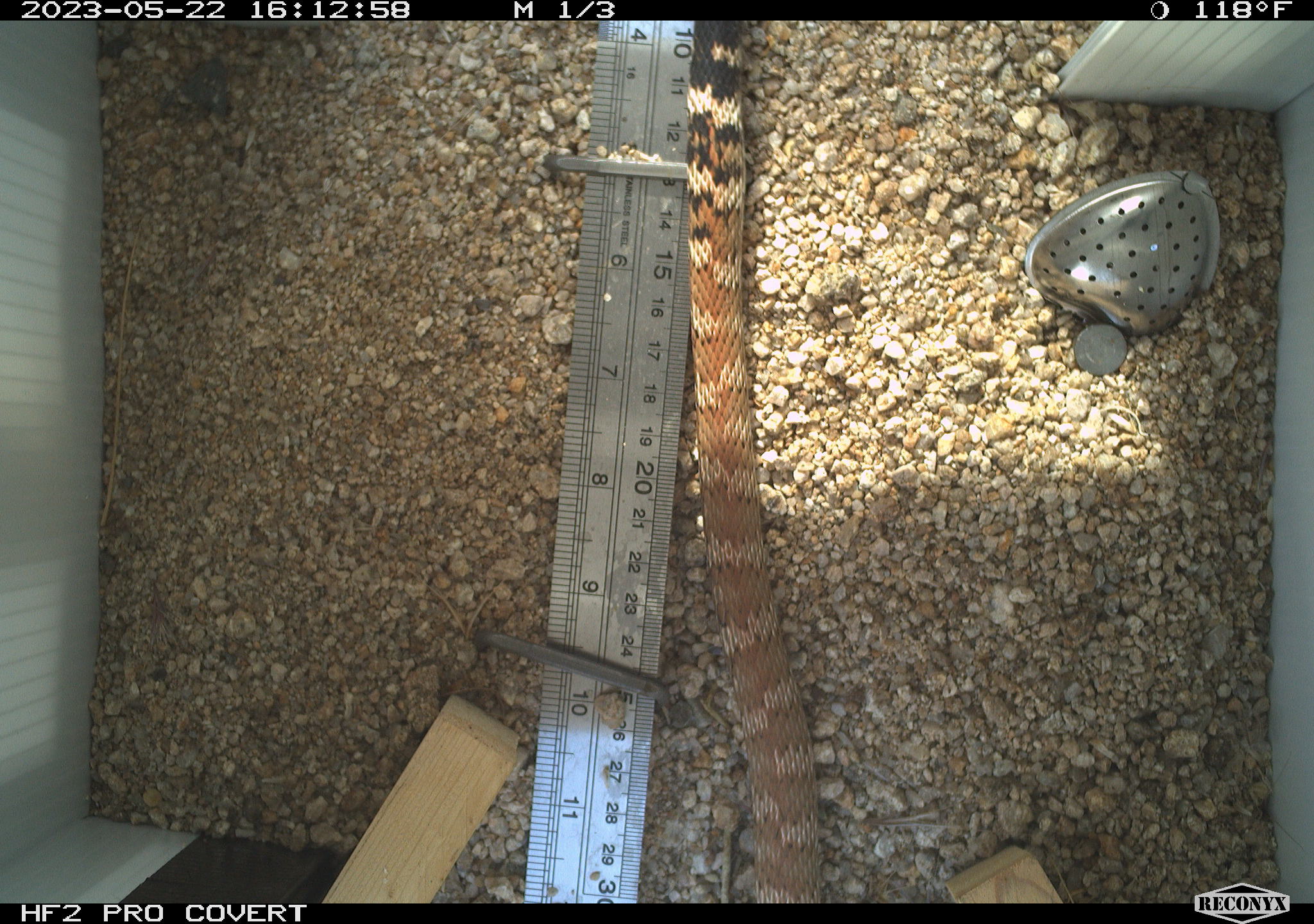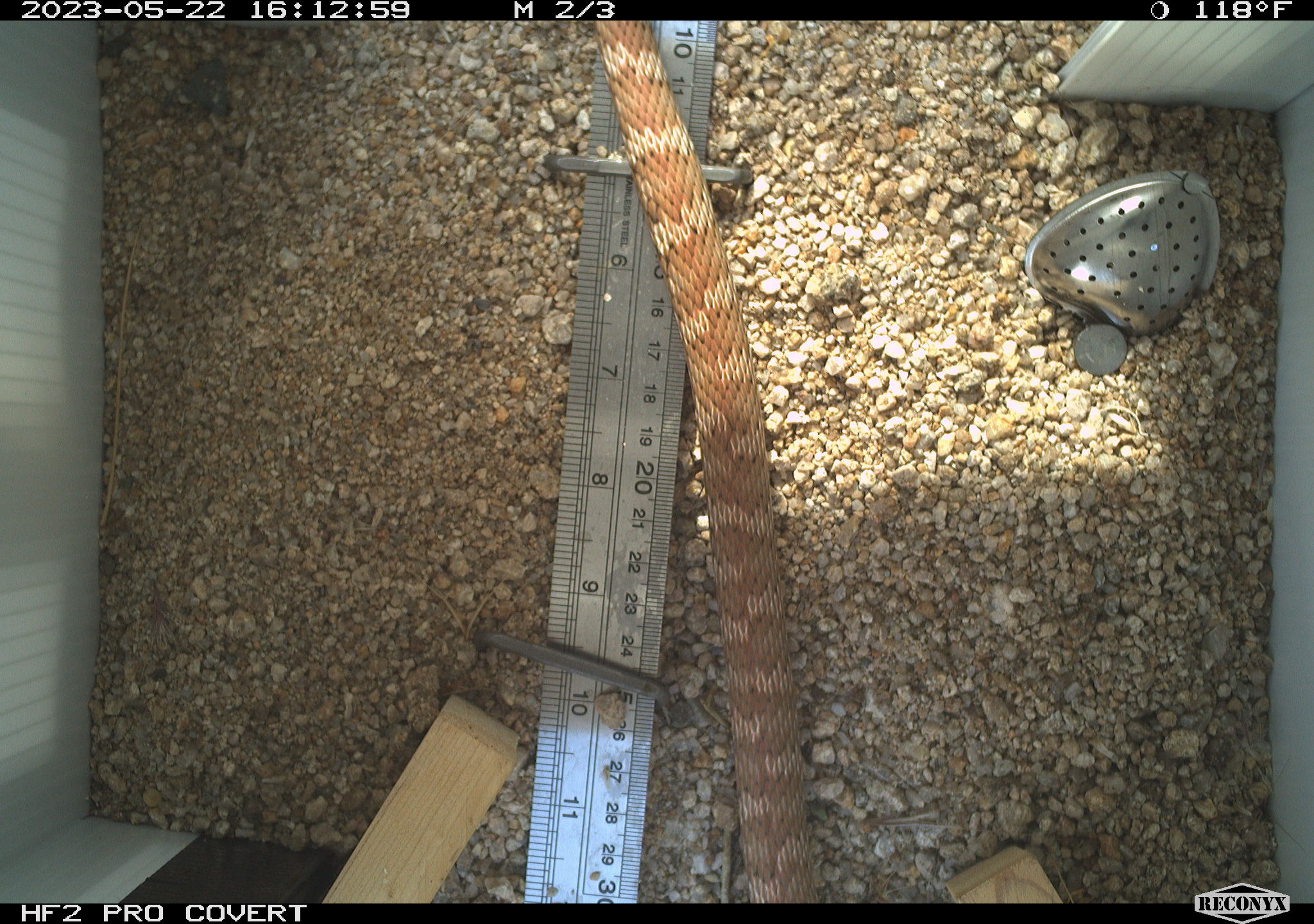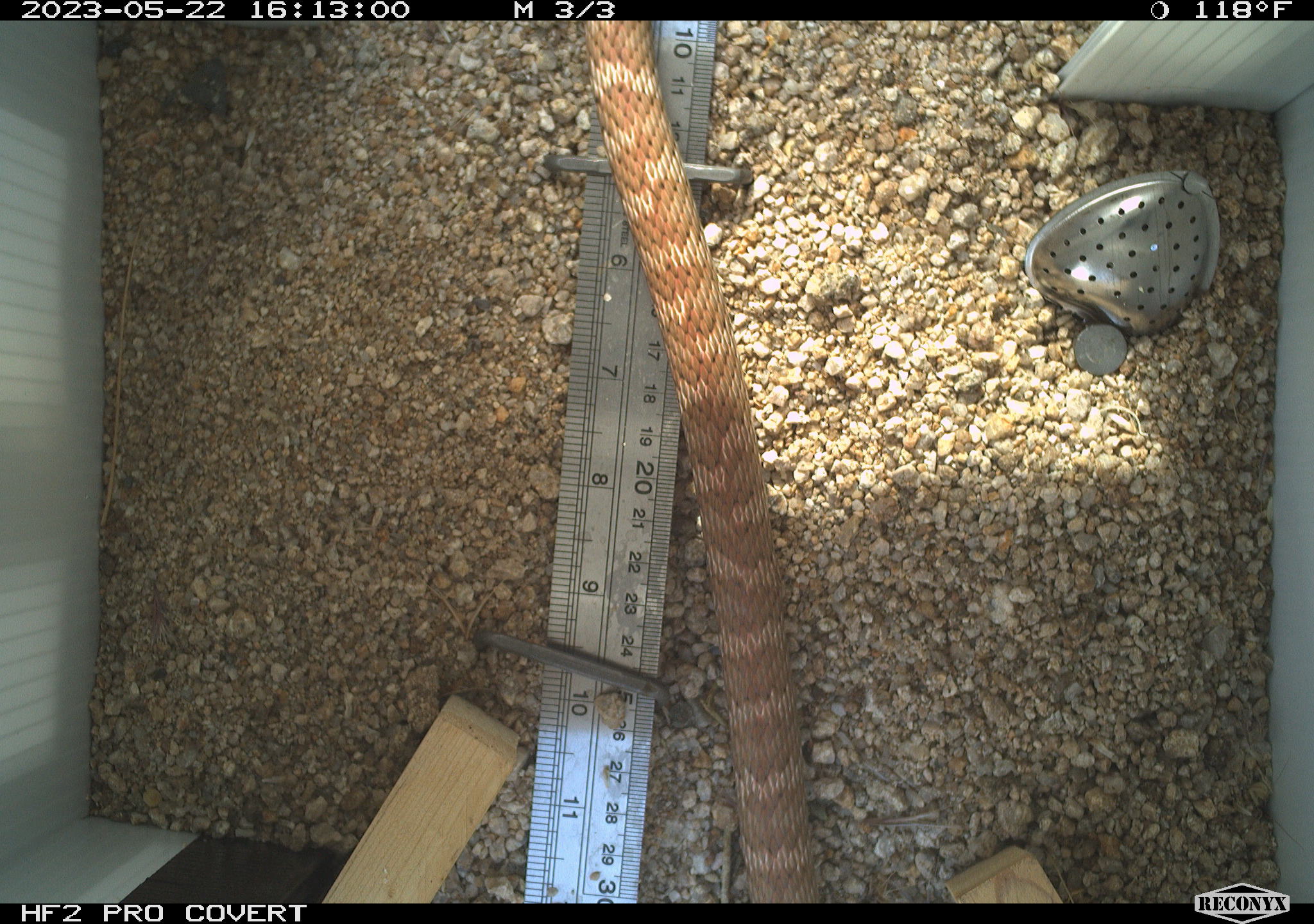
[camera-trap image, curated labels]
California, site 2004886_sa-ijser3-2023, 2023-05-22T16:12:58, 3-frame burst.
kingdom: Animalia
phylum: Chordata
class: Reptilia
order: Squamata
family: Colubridae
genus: Masticophis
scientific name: Masticophis flagellum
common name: coachwhip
Coachwhip (Masticophis flagellum).